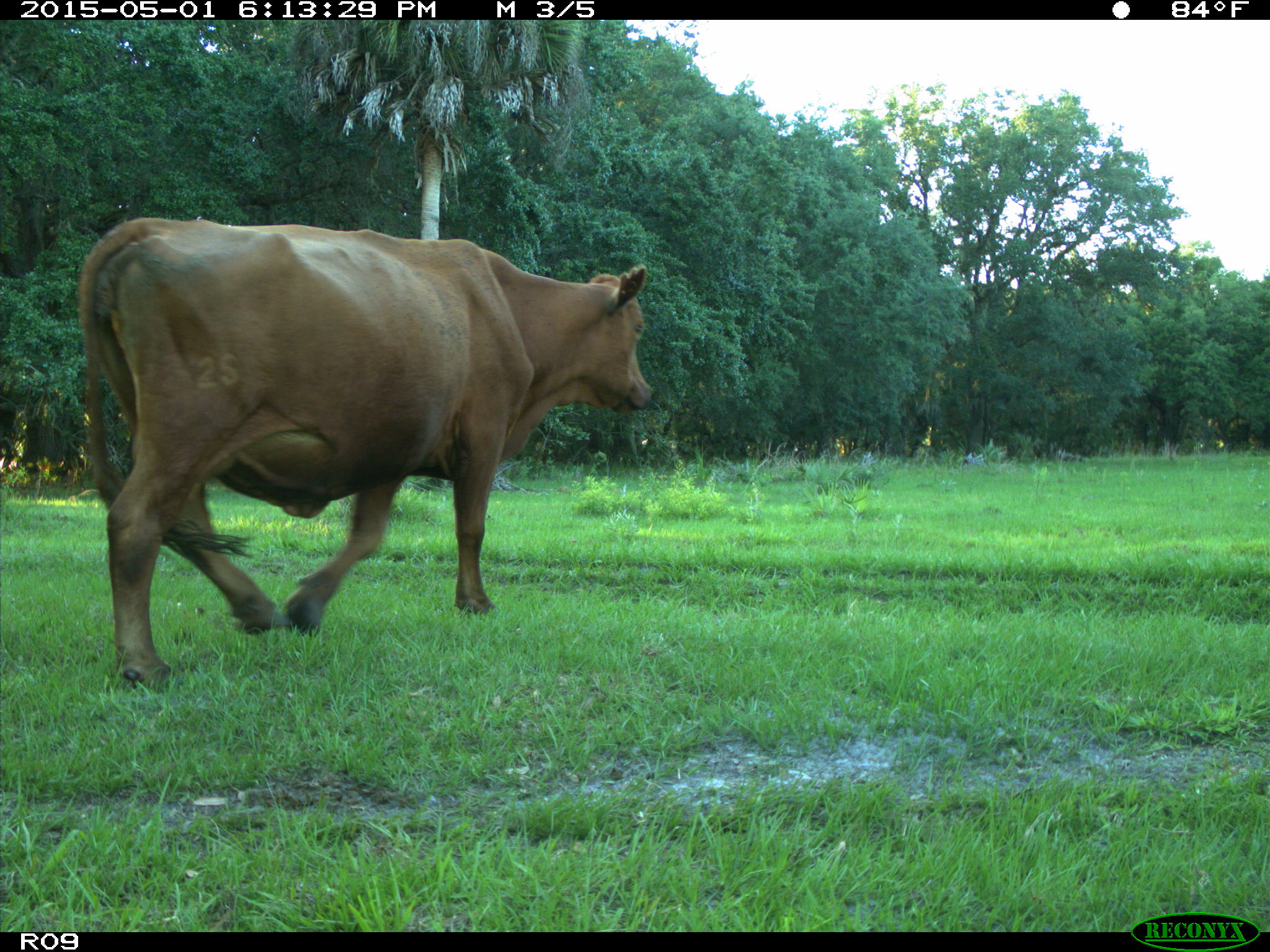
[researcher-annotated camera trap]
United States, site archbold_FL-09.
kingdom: Animalia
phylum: Chordata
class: Mammalia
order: Artiodactyla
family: Bovidae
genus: Bos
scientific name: Bos taurus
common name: domestic cow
Bos taurus (domestic cow).